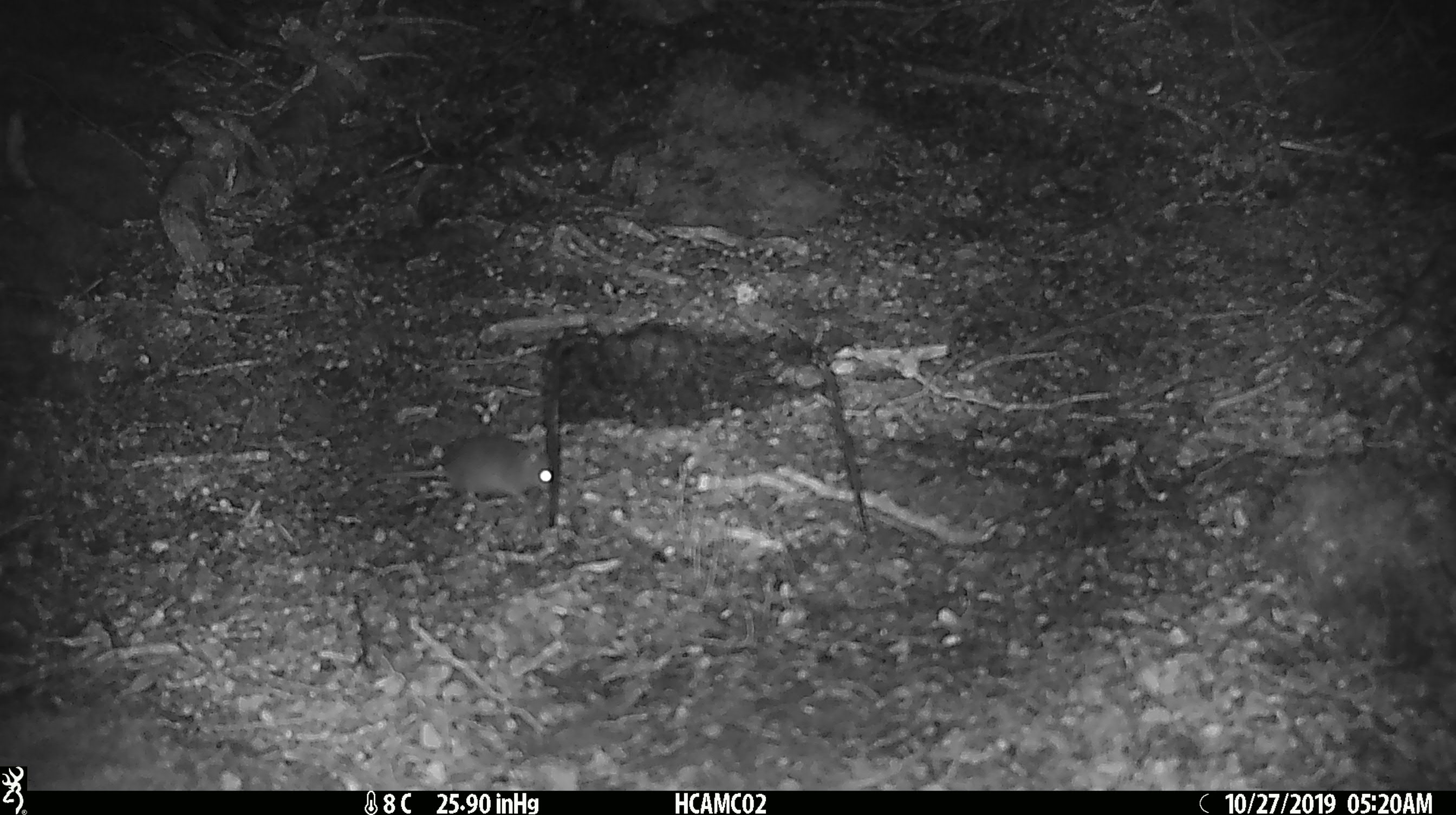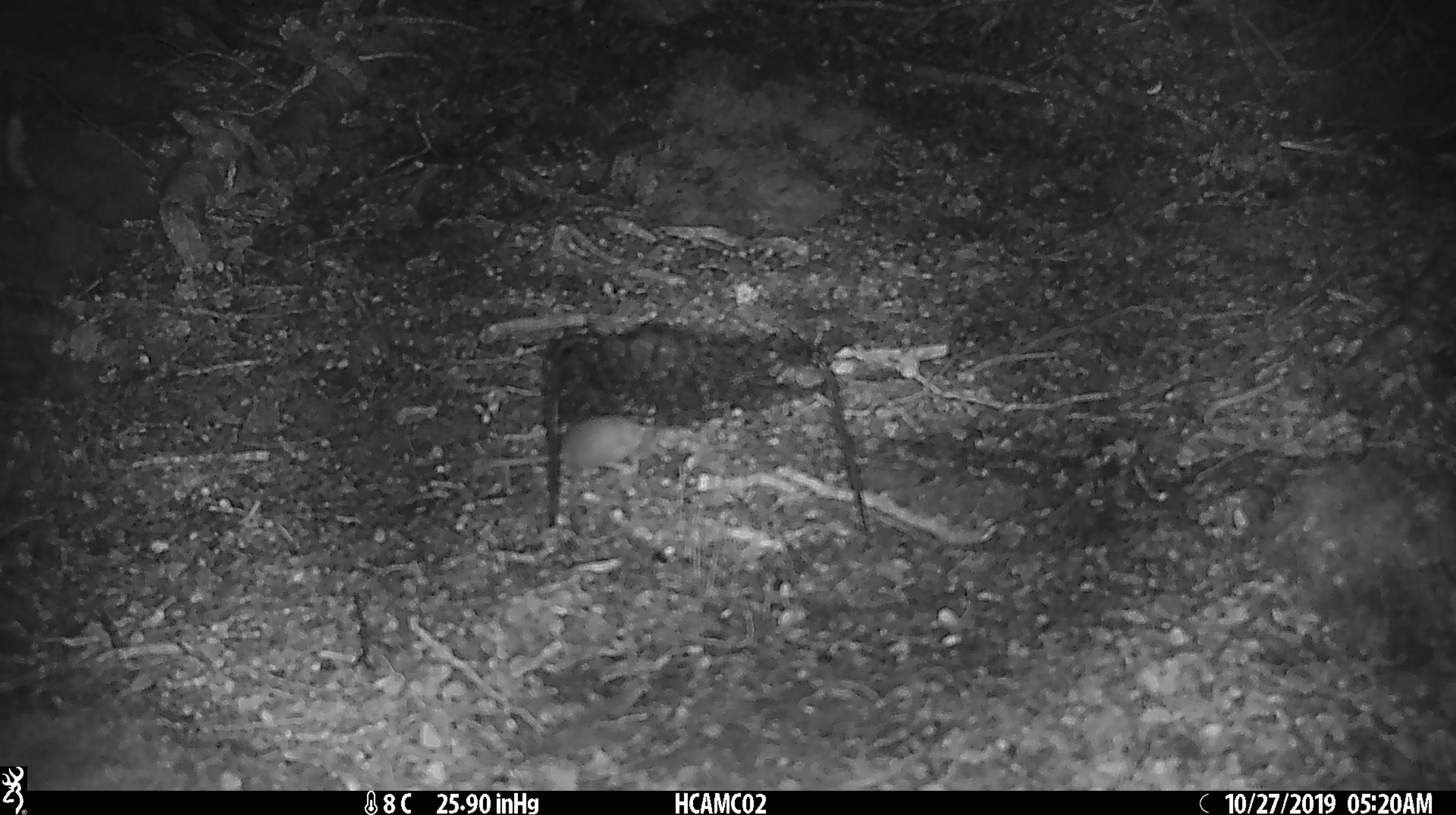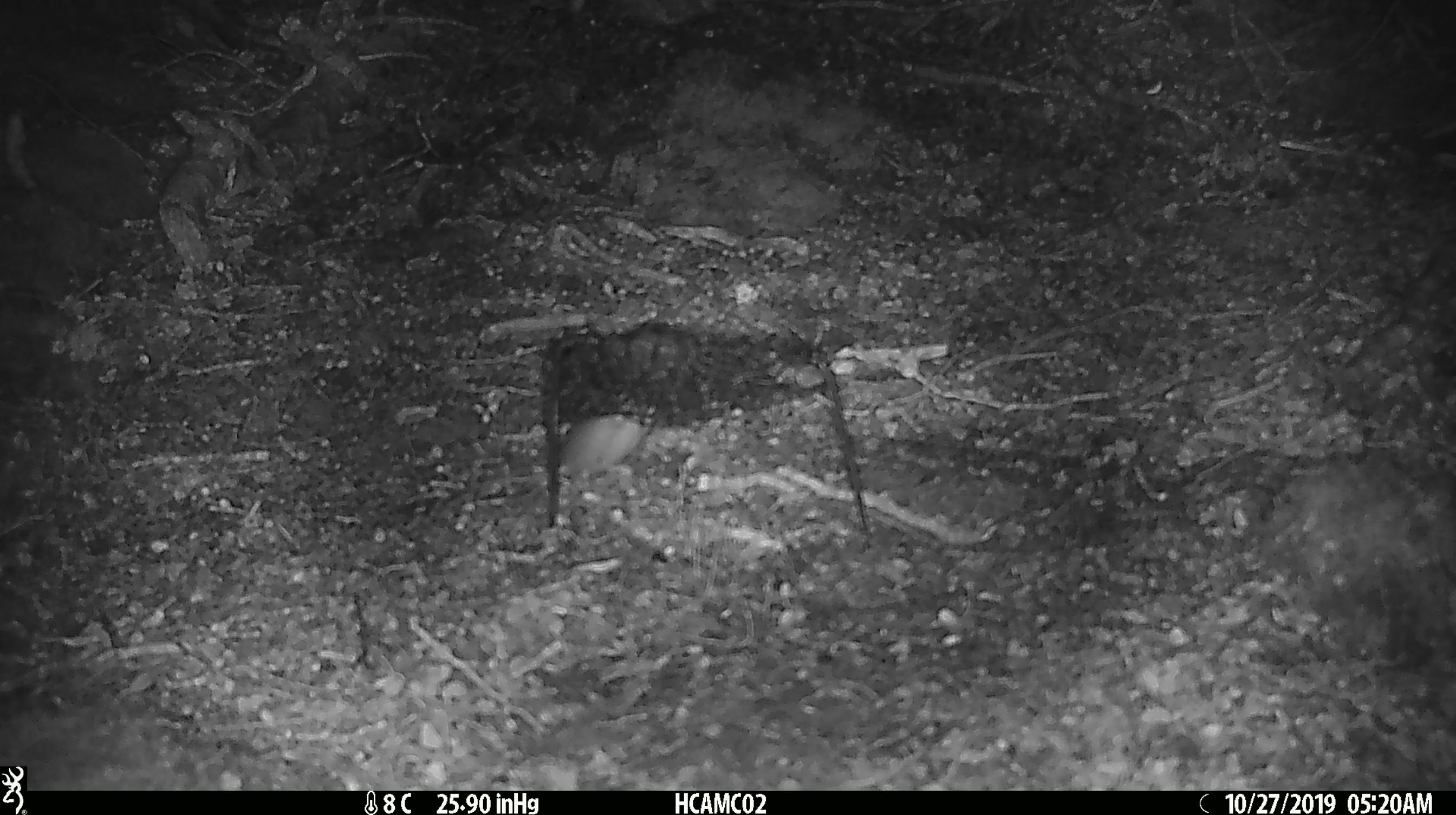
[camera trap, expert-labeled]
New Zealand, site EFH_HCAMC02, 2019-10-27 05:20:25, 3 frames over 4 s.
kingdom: Animalia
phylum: Chordata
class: Mammalia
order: Rodentia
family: Muridae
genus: Mus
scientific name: Mus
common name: mouse